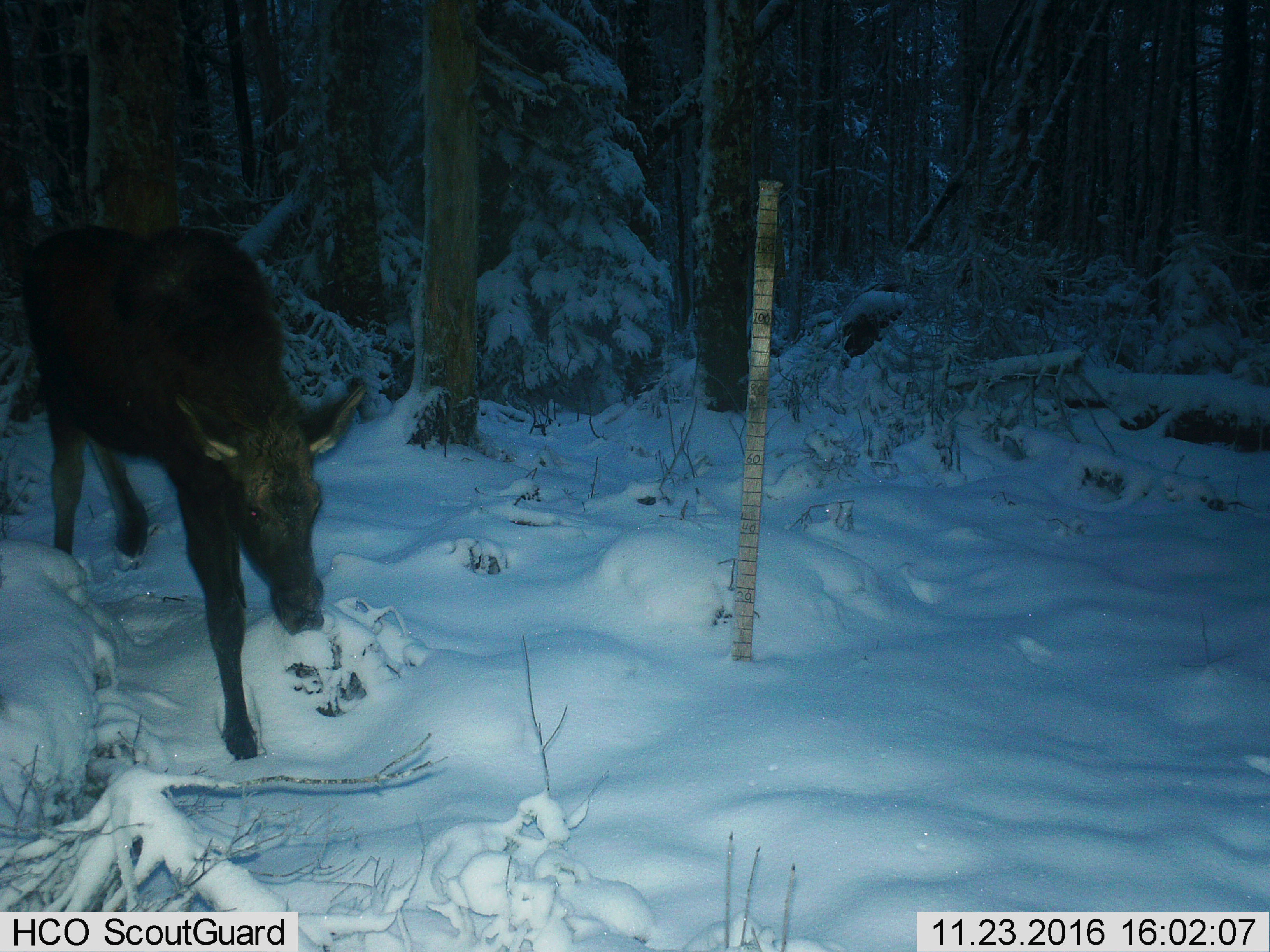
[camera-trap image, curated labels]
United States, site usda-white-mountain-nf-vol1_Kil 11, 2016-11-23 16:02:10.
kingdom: Animalia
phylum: Chordata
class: Mammalia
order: Artiodactyla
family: Cervidae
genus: Alces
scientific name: Alces alces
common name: moose